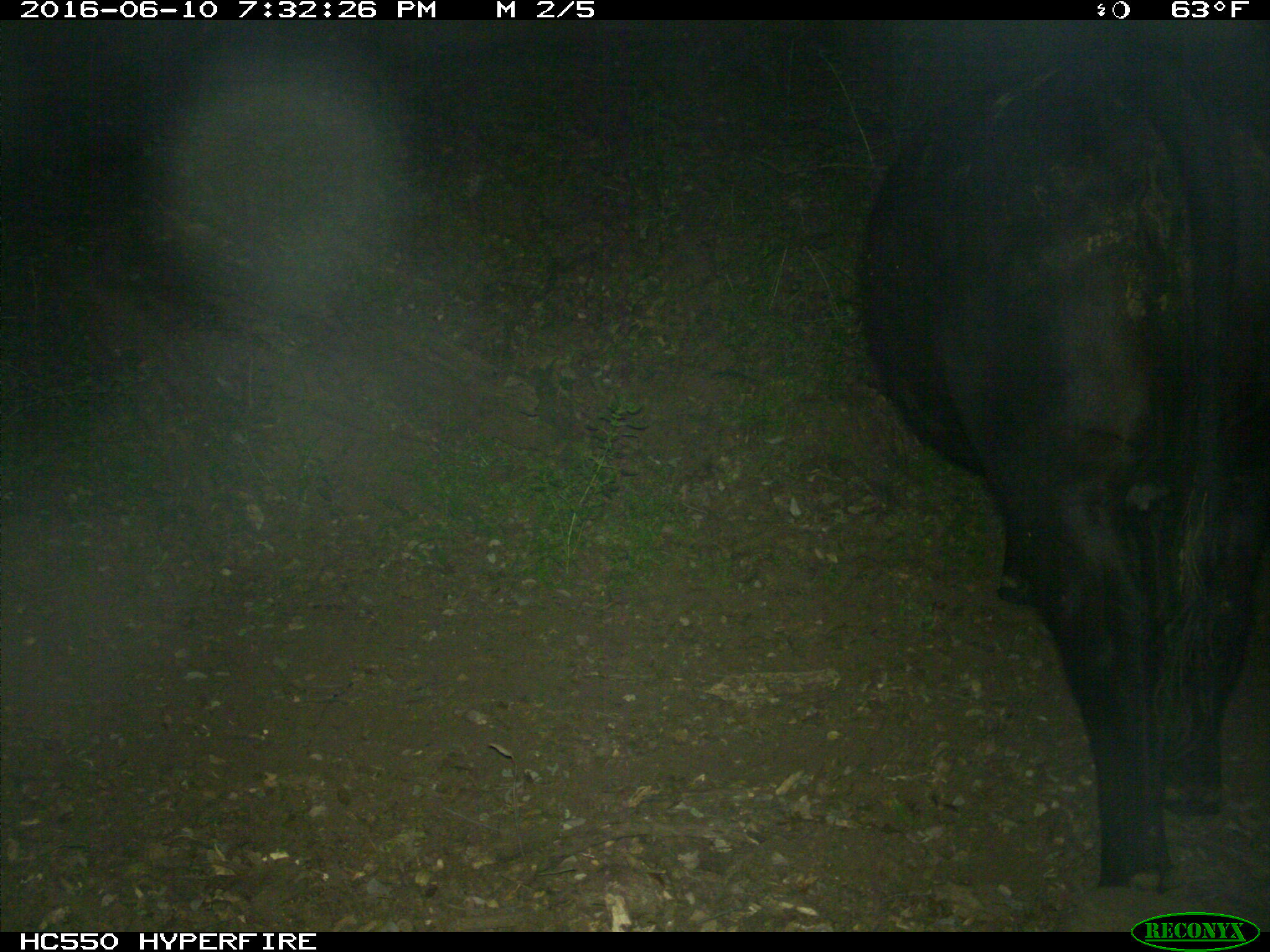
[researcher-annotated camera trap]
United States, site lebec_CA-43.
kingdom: Animalia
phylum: Chordata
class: Mammalia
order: Artiodactyla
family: Bovidae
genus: Bos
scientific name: Bos taurus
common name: domestic cow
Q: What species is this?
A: Bos taurus (domestic cow).